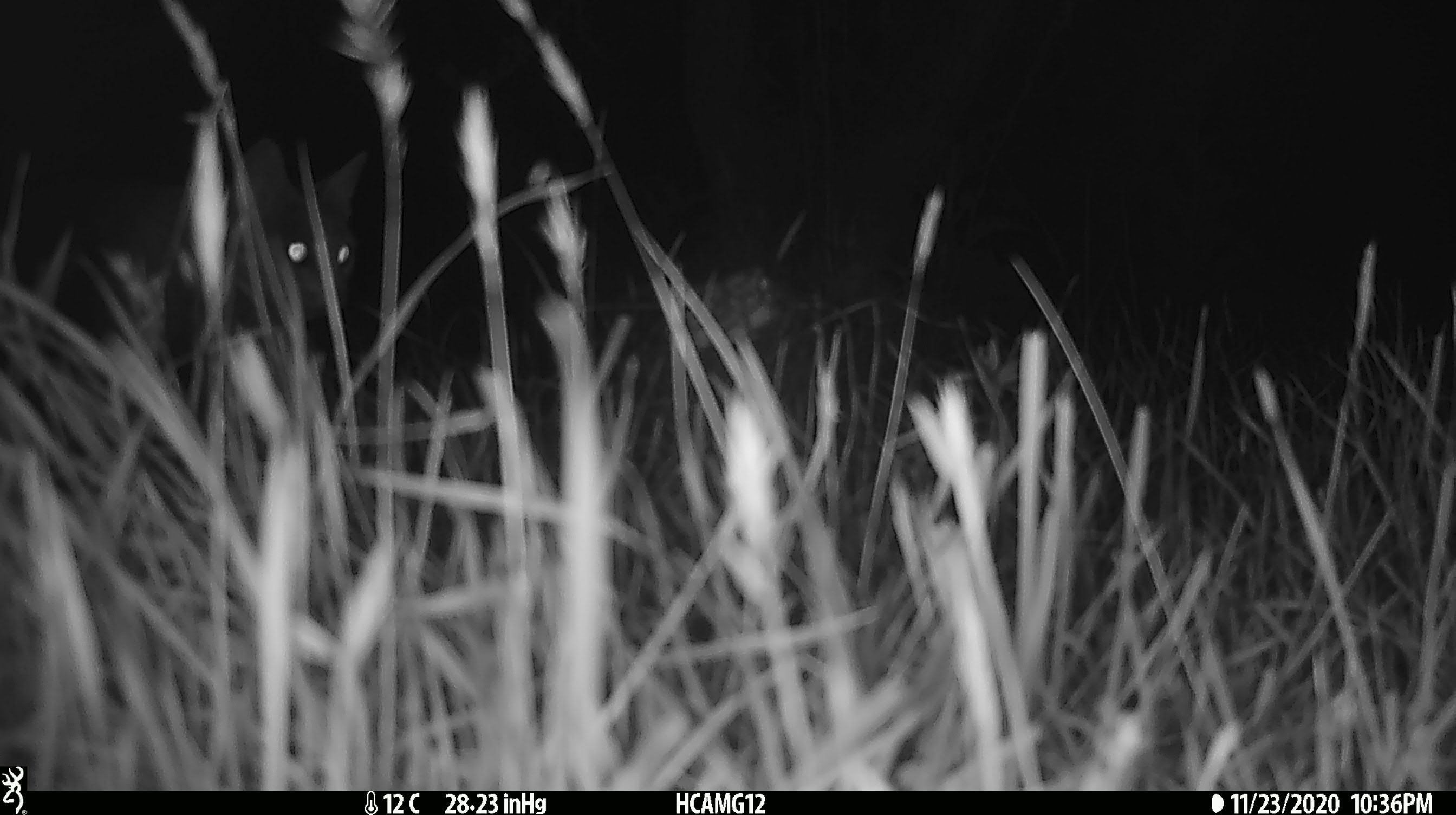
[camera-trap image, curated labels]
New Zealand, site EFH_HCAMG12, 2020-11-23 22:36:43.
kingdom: Animalia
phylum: Chordata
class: Mammalia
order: Carnivora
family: Felidae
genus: Felis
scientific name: Felis catus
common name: domestic cat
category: cat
Cat (domestic cat) (Felis catus).